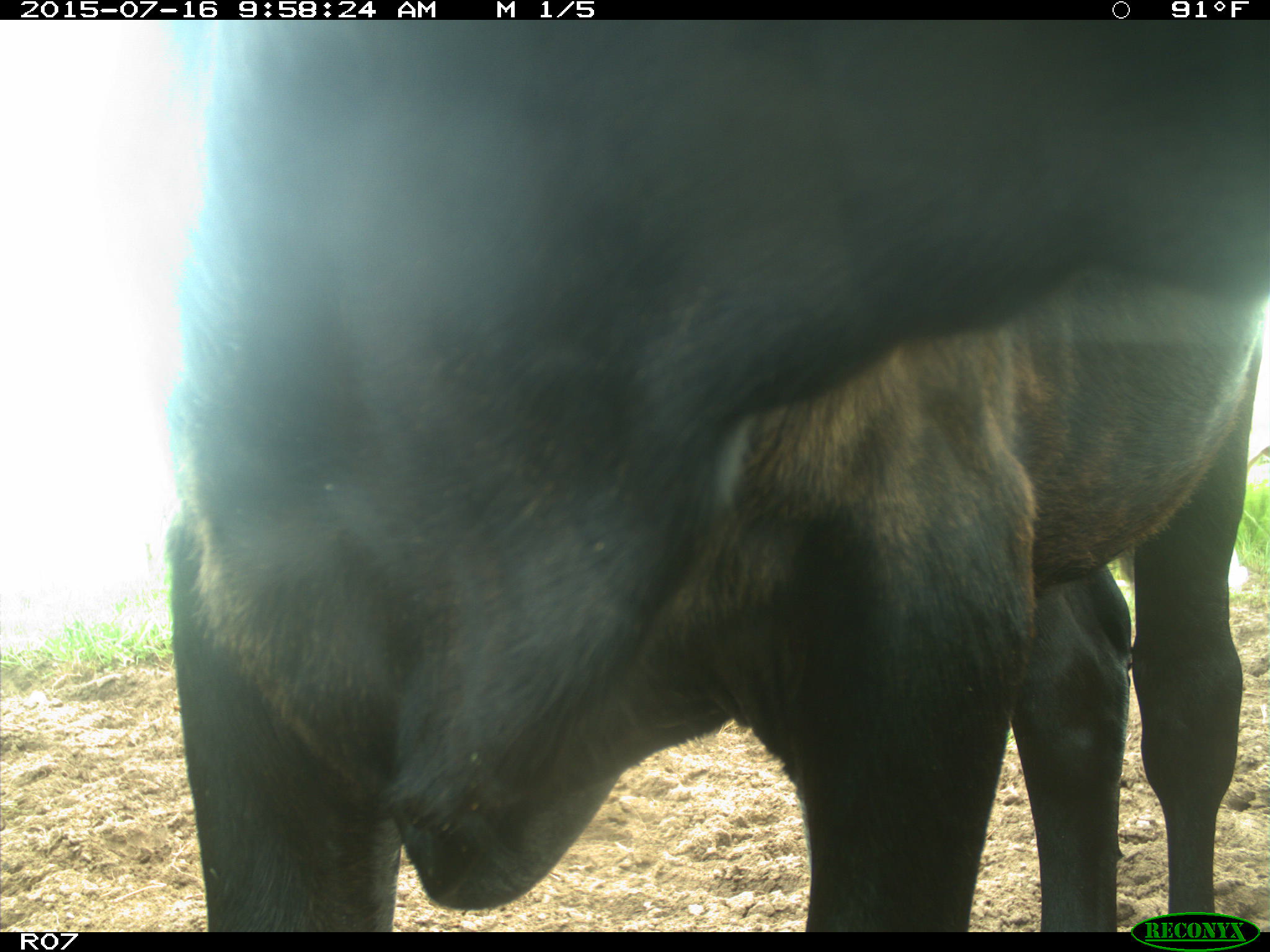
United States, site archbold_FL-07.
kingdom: Animalia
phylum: Chordata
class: Mammalia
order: Artiodactyla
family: Bovidae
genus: Bos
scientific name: Bos taurus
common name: domestic cow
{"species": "Bos taurus (domestic cow)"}